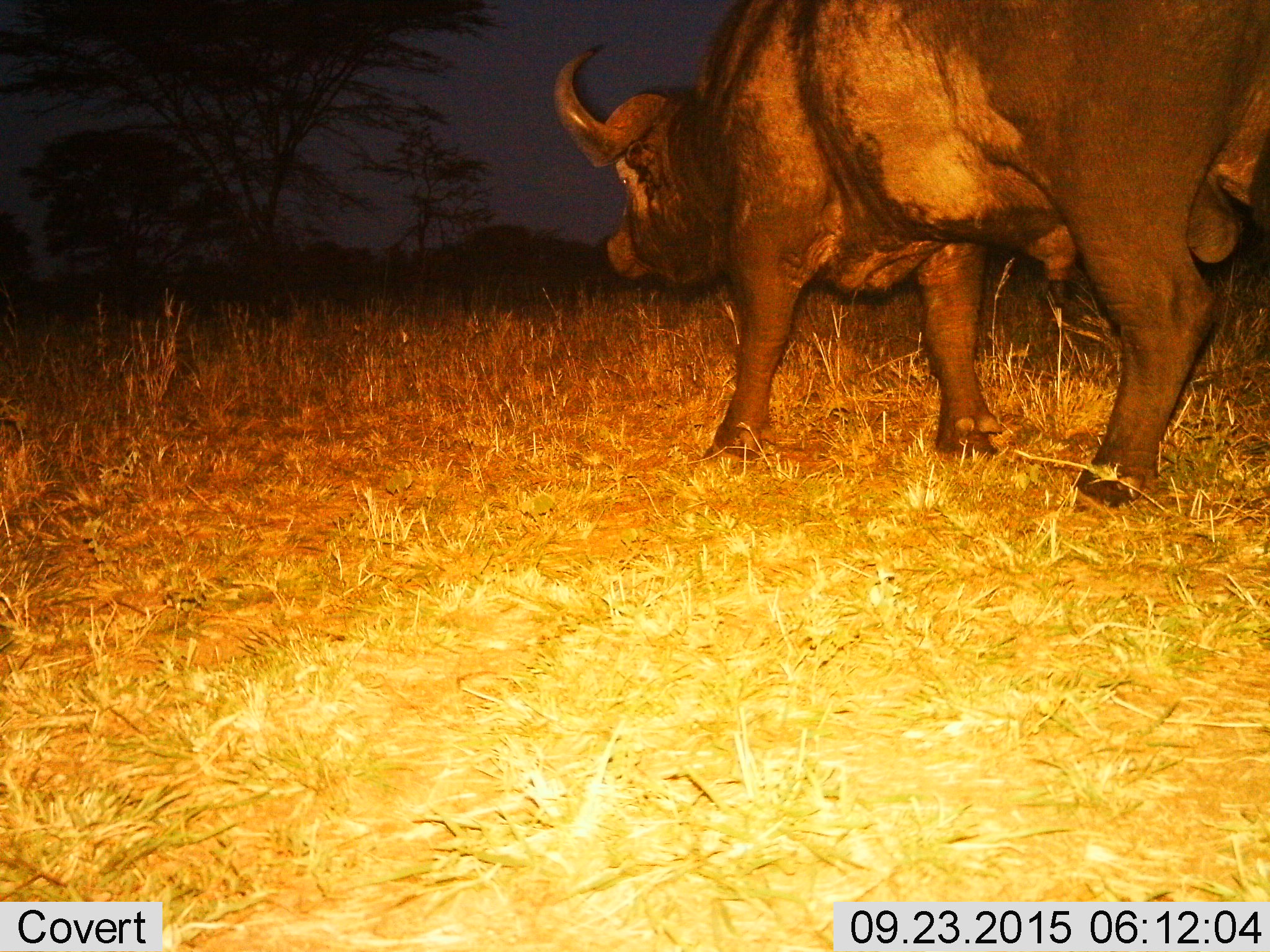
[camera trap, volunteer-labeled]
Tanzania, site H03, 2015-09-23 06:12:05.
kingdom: Animalia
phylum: Chordata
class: Mammalia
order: Artiodactyla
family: Bovidae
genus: Syncerus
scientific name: Syncerus caffer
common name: cape buffalo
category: buffalo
Buffalo (cape buffalo) (Syncerus caffer), count 1. Behavior (volunteer vote fractions): standing 56%, resting 0%, moving 44%, interacting 0%. Young present (vote fraction): 0%. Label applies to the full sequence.